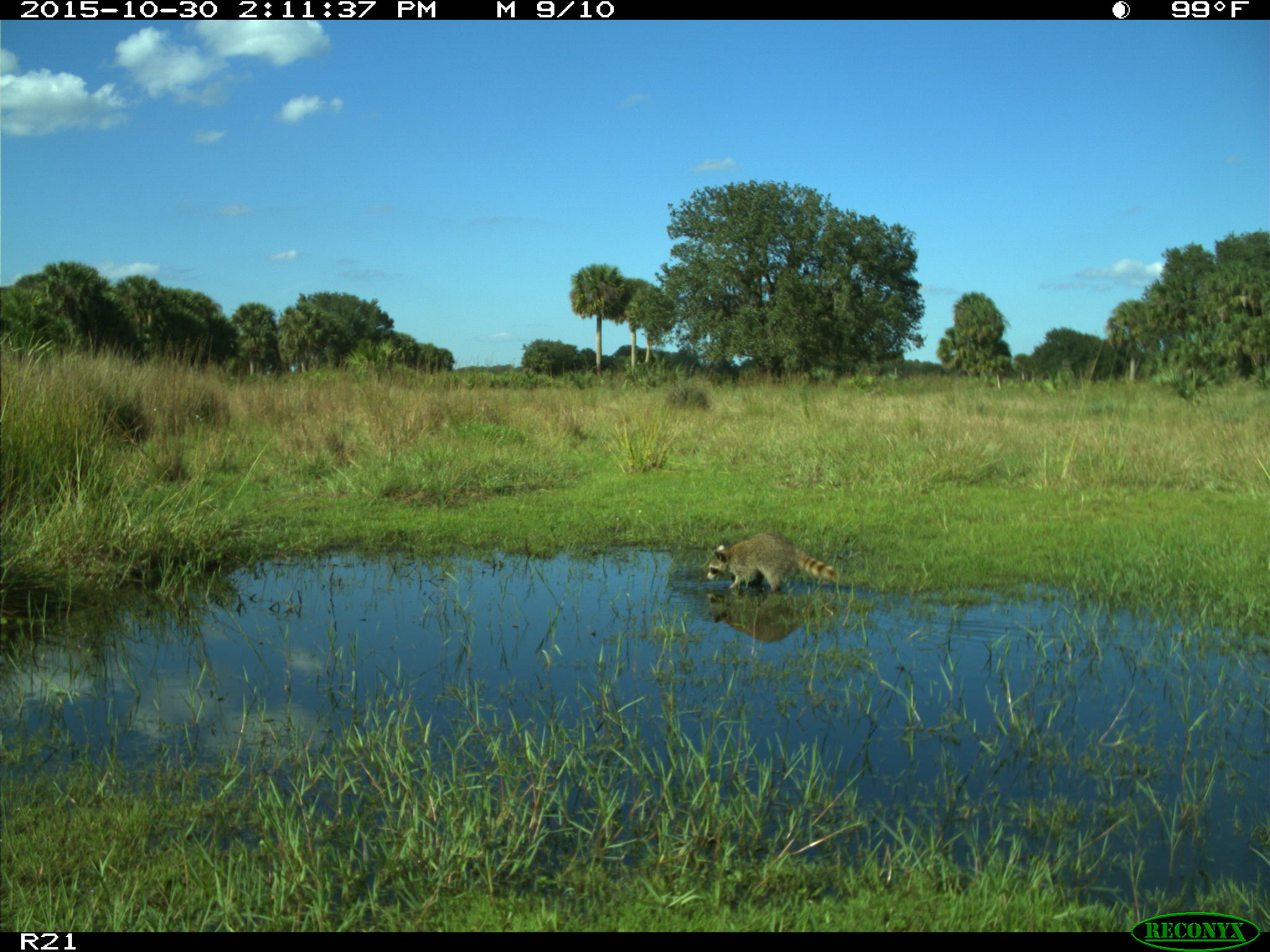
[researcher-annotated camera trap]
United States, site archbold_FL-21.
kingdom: Animalia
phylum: Chordata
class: Mammalia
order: Carnivora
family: Procyonidae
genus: Procyon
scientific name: Procyon lotor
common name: common raccoon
Procyon lotor (common raccoon).